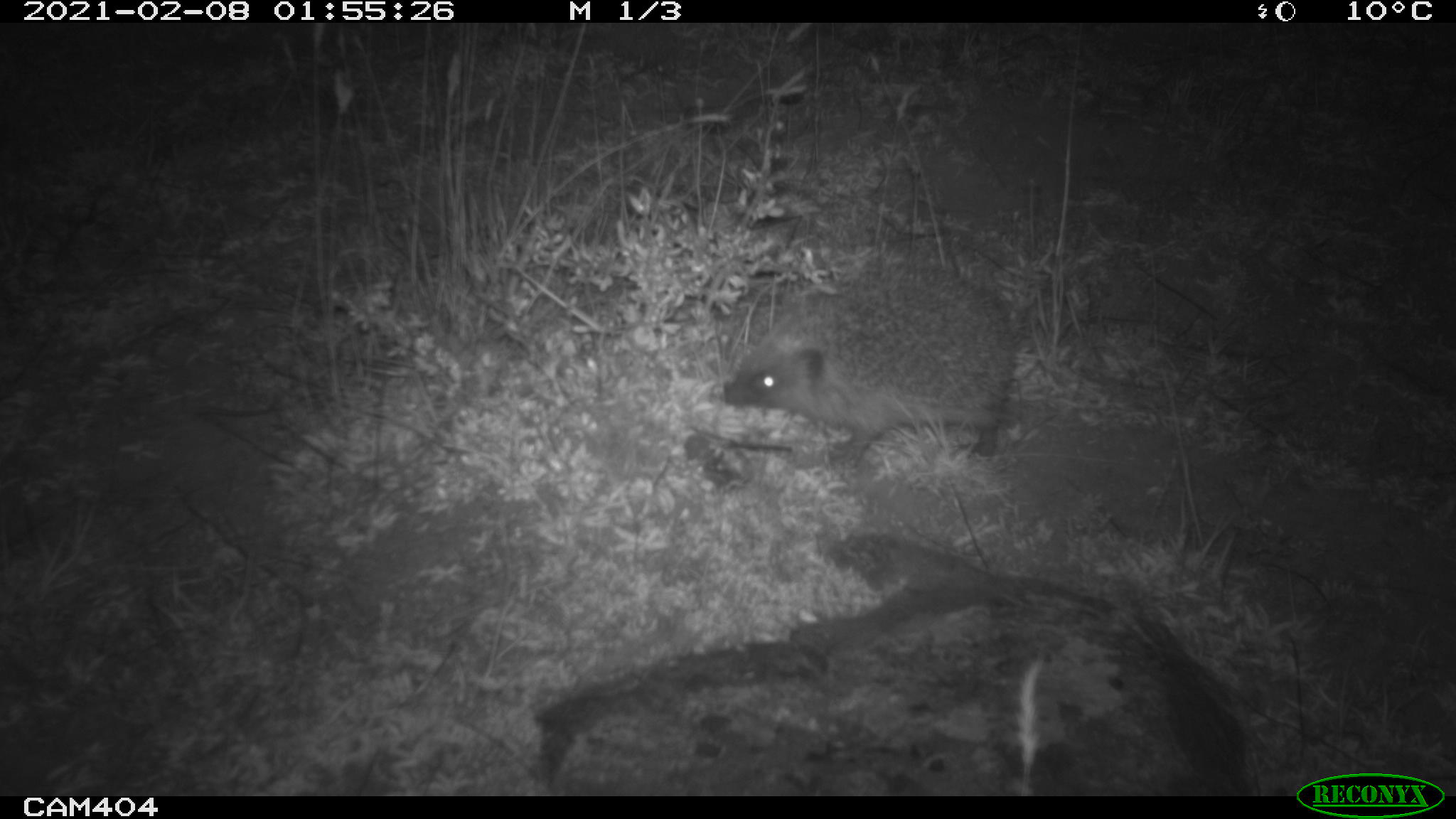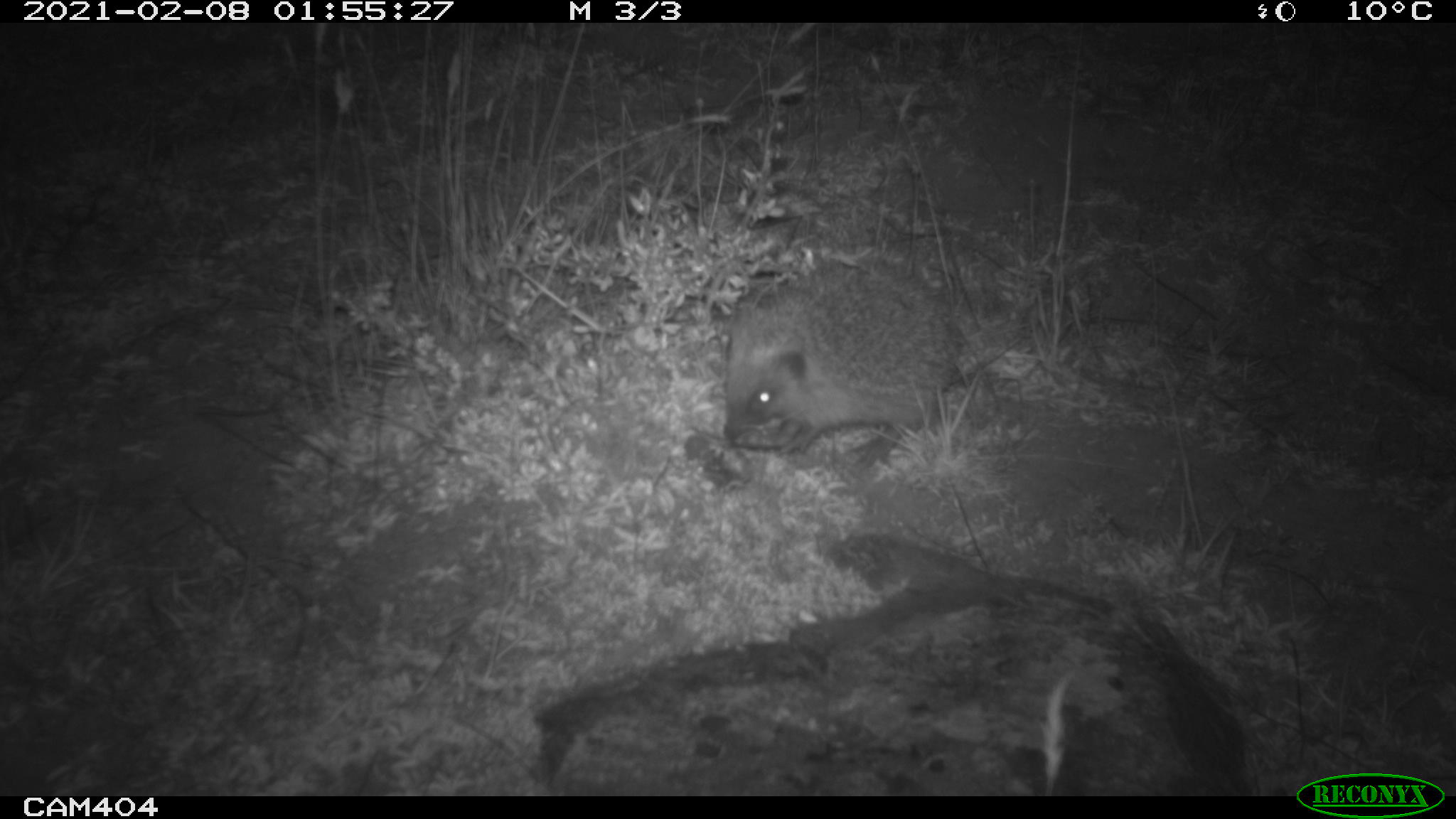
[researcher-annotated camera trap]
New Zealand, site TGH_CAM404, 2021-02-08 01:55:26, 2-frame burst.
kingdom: Animalia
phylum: Chordata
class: Mammalia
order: Eulipotyphla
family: Erinaceidae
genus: Erinaceus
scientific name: Erinaceus europaeus europaeus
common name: european hedgehog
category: hedgehog